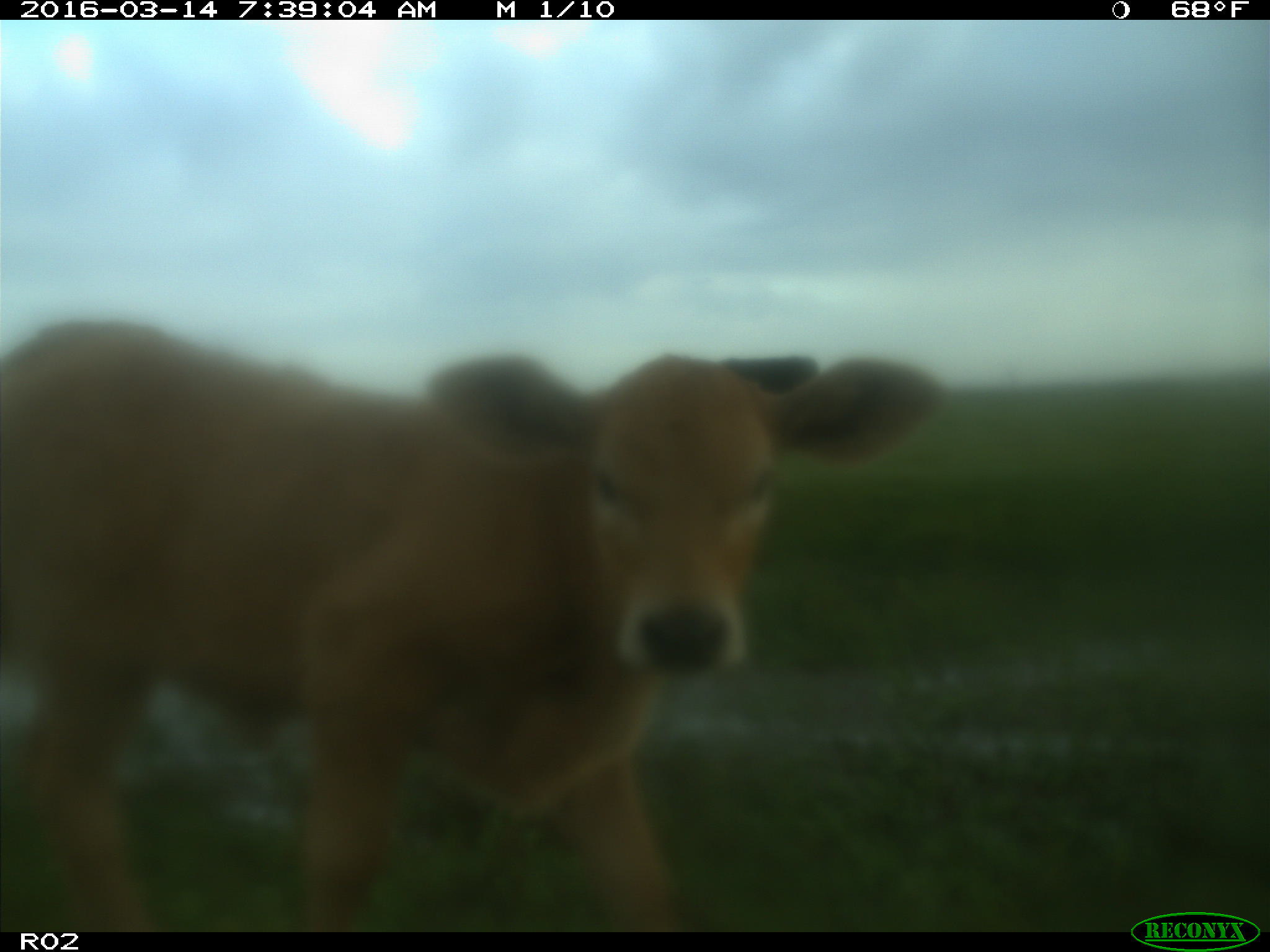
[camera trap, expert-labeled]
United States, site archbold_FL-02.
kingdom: Animalia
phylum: Chordata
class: Mammalia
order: Artiodactyla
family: Bovidae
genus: Bos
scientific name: Bos taurus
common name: domestic cow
Bos taurus (domestic cow).